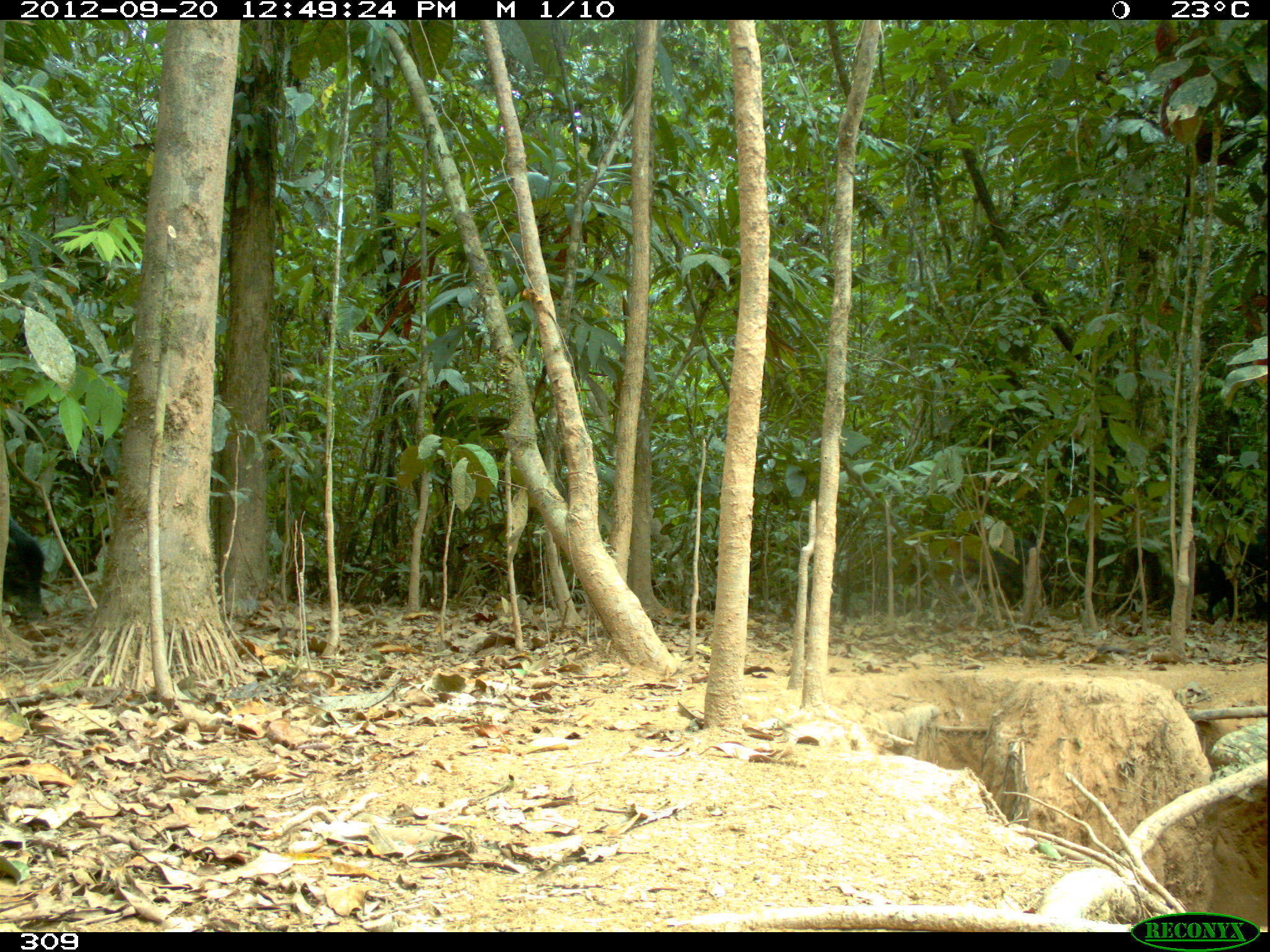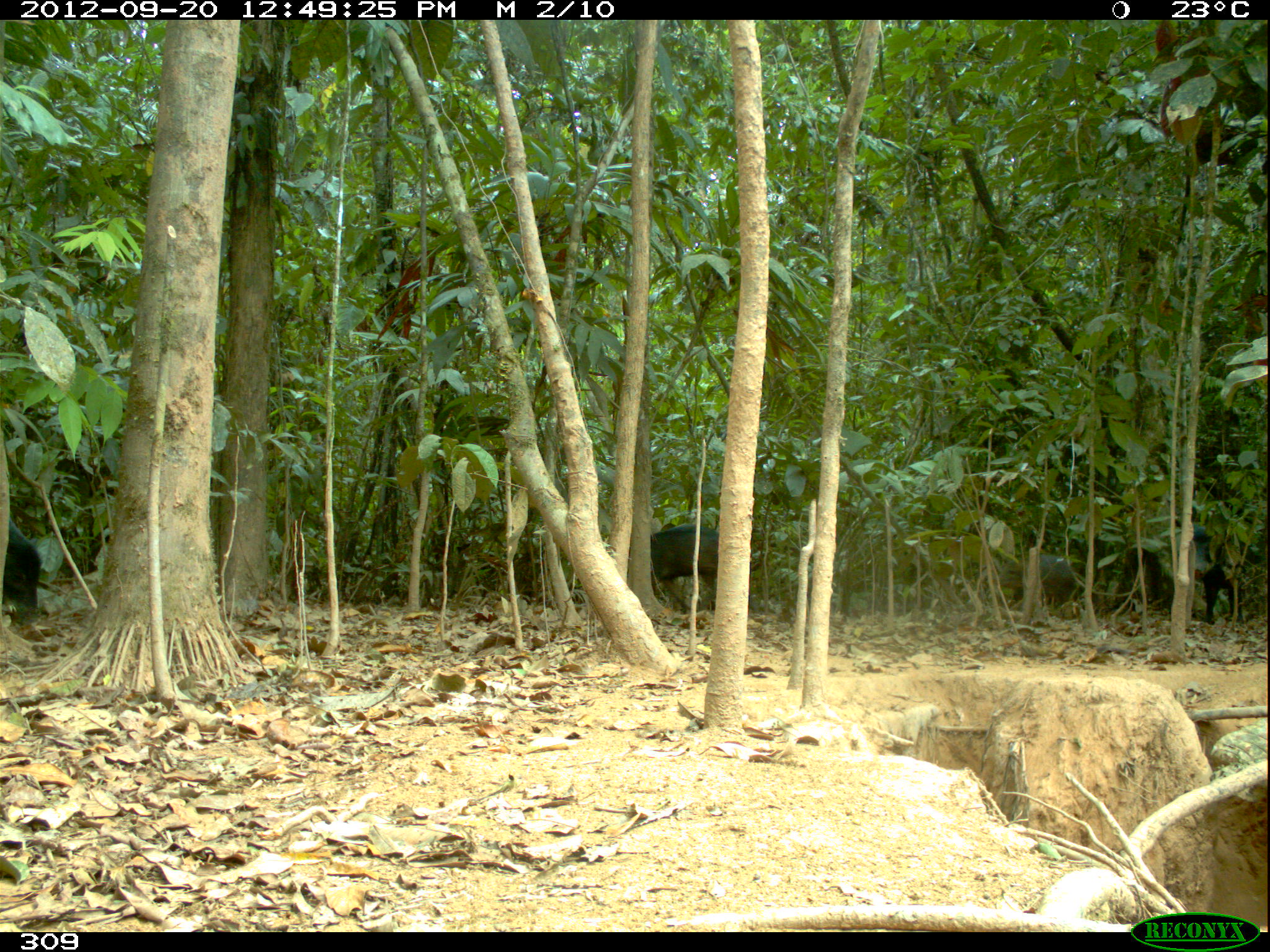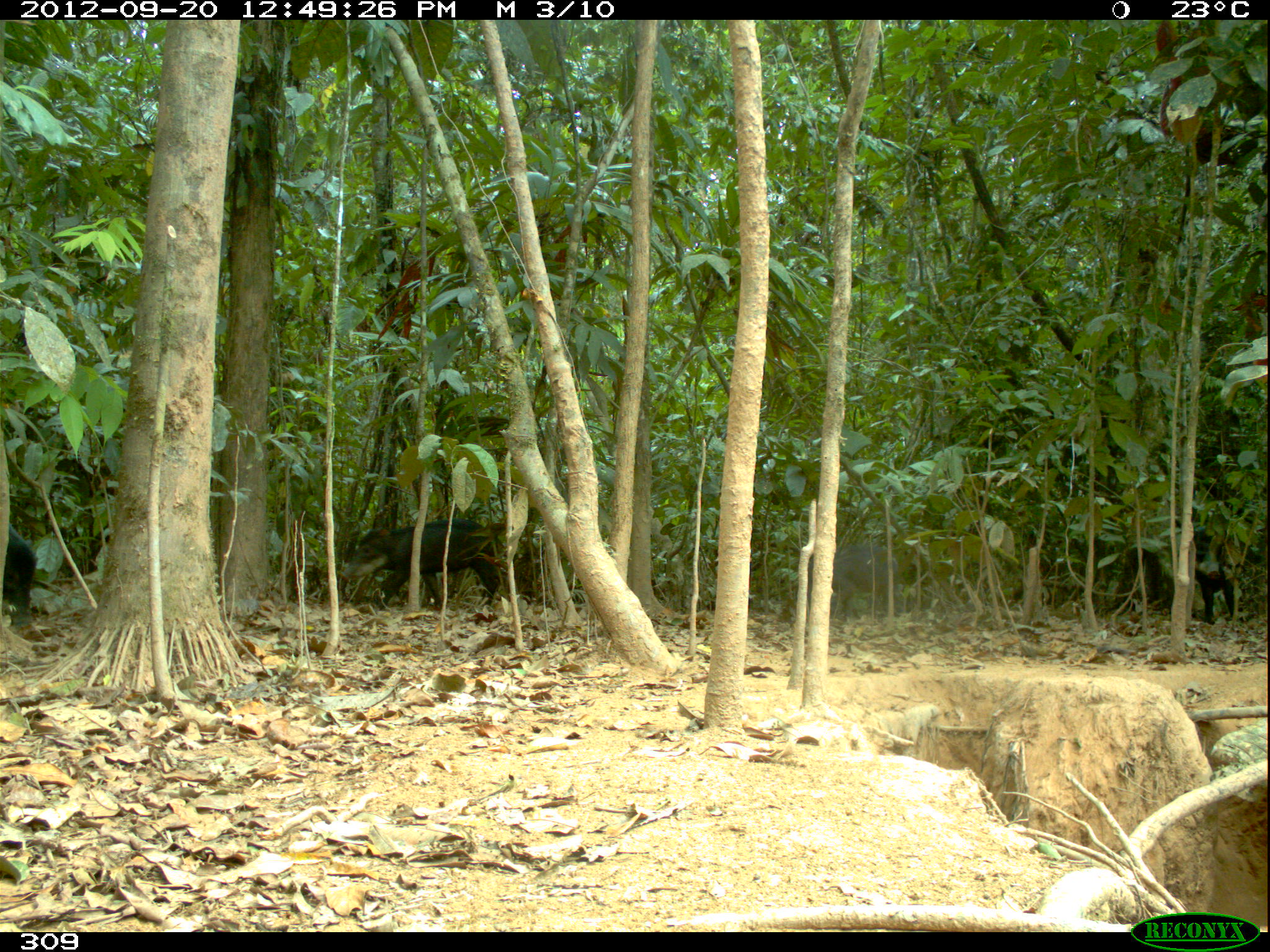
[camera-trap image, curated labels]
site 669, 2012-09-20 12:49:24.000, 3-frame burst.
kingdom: Animalia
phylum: Chordata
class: Mammalia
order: Artiodactyla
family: Tayassuidae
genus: Tayassu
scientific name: Tayassu pecari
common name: white-lipped peccary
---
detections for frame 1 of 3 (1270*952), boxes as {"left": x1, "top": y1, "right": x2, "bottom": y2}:
tayassu pecari: {"left": 950, "top": 517, "right": 1051, "bottom": 607}; {"left": 1193, "top": 522, "right": 1267, "bottom": 625}; {"left": 0, "top": 515, "right": 44, "bottom": 620}